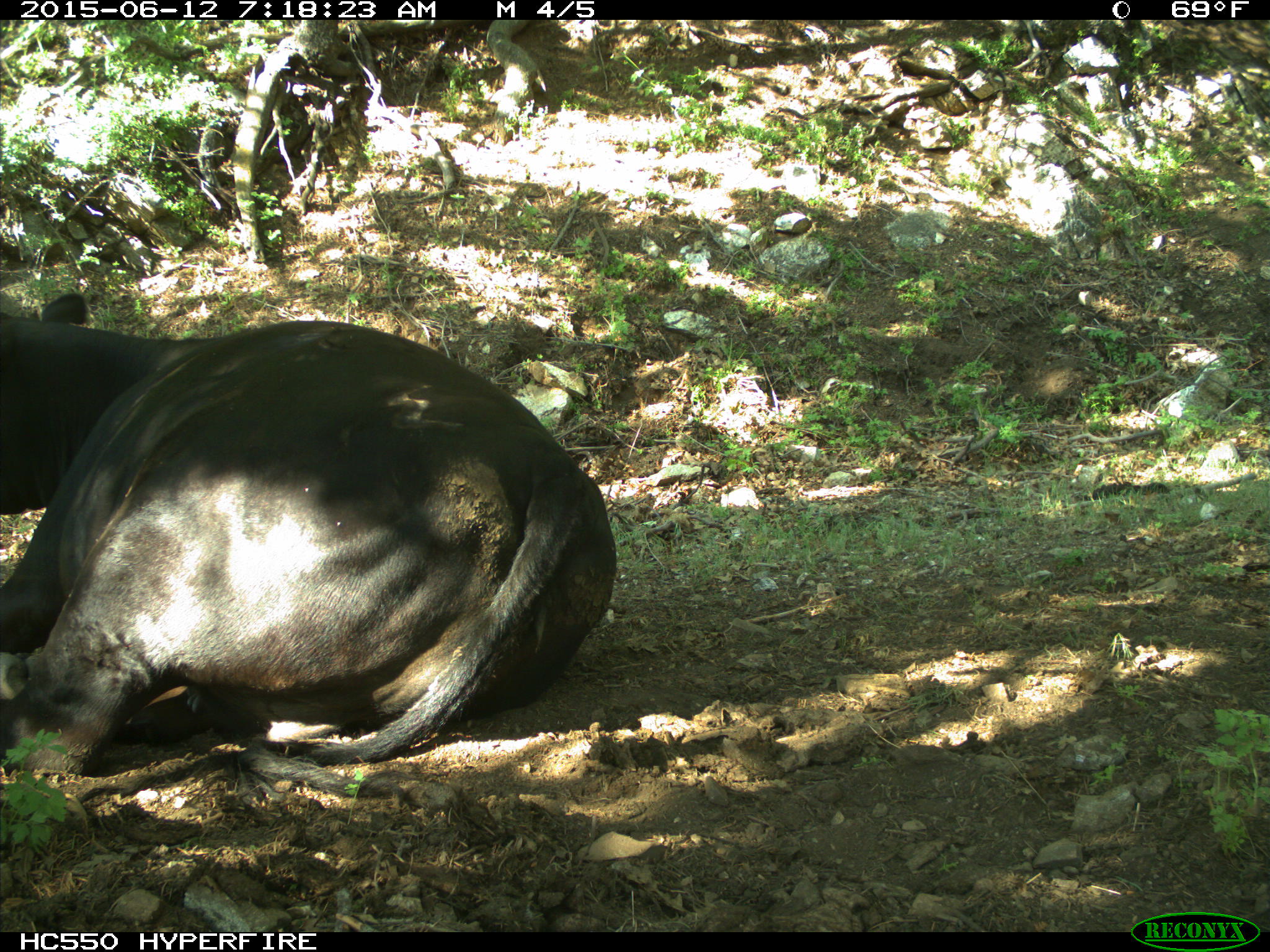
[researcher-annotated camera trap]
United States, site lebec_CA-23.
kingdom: Animalia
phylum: Chordata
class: Mammalia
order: Artiodactyla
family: Bovidae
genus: Bos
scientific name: Bos taurus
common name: domestic cow